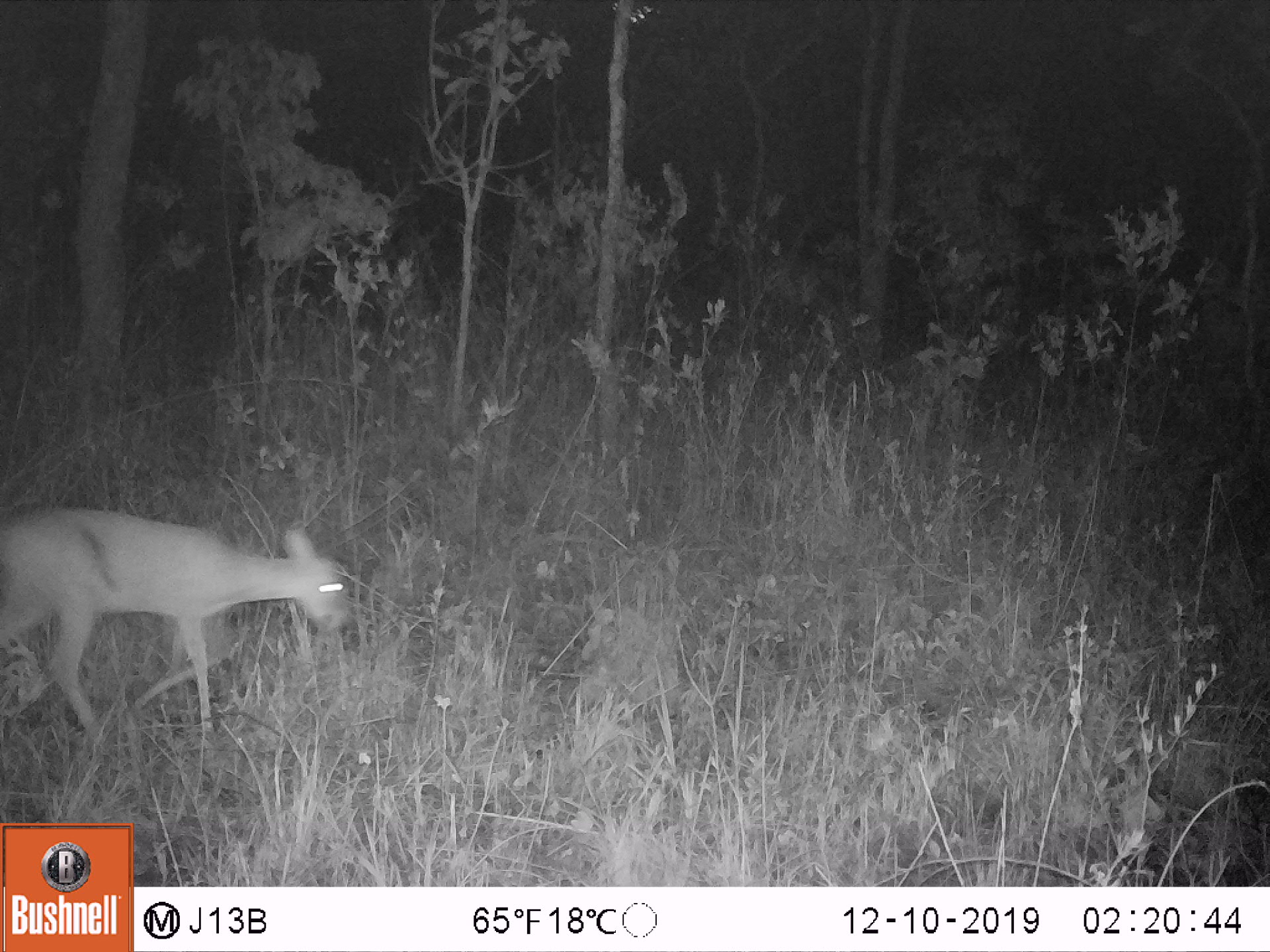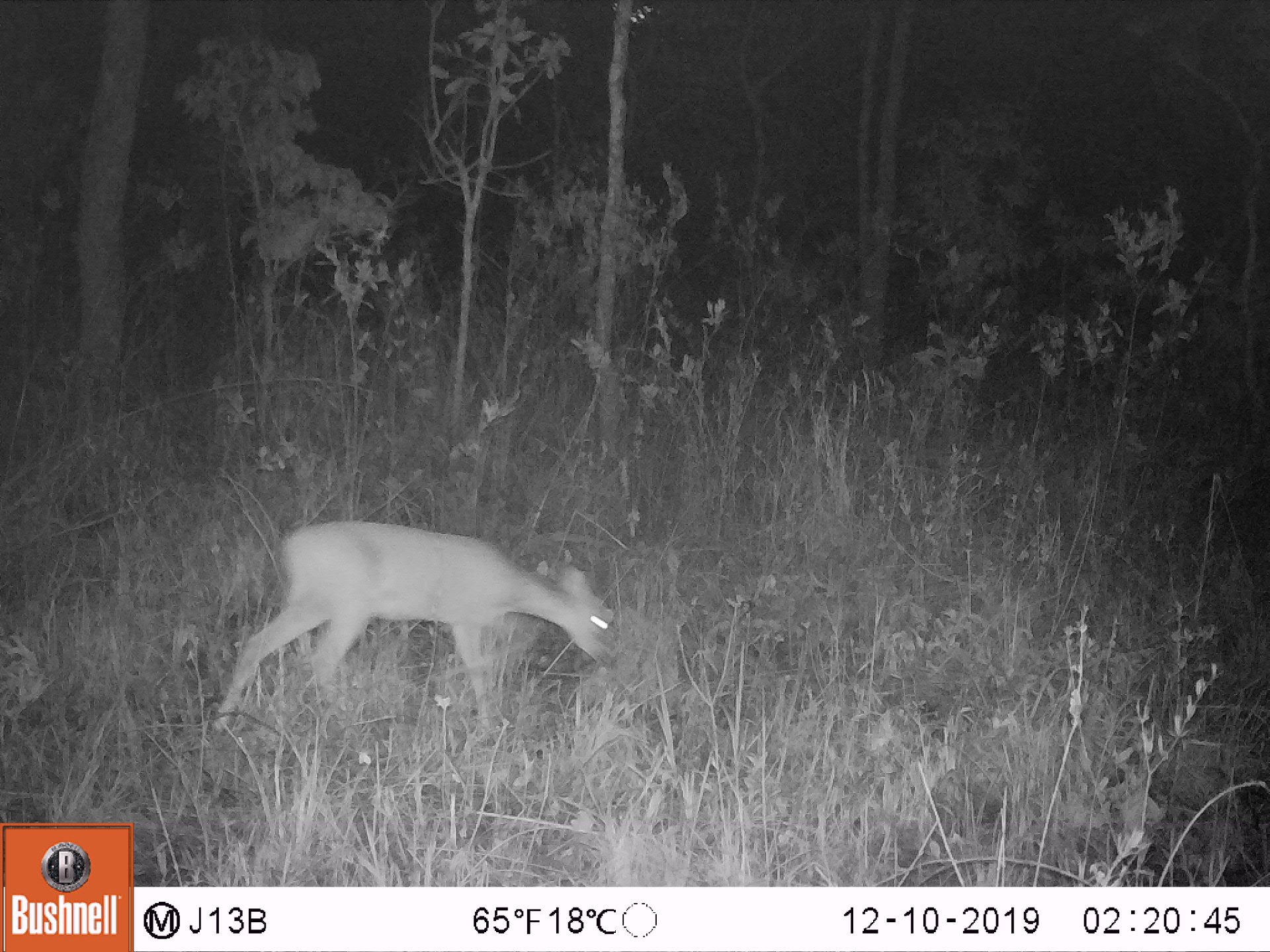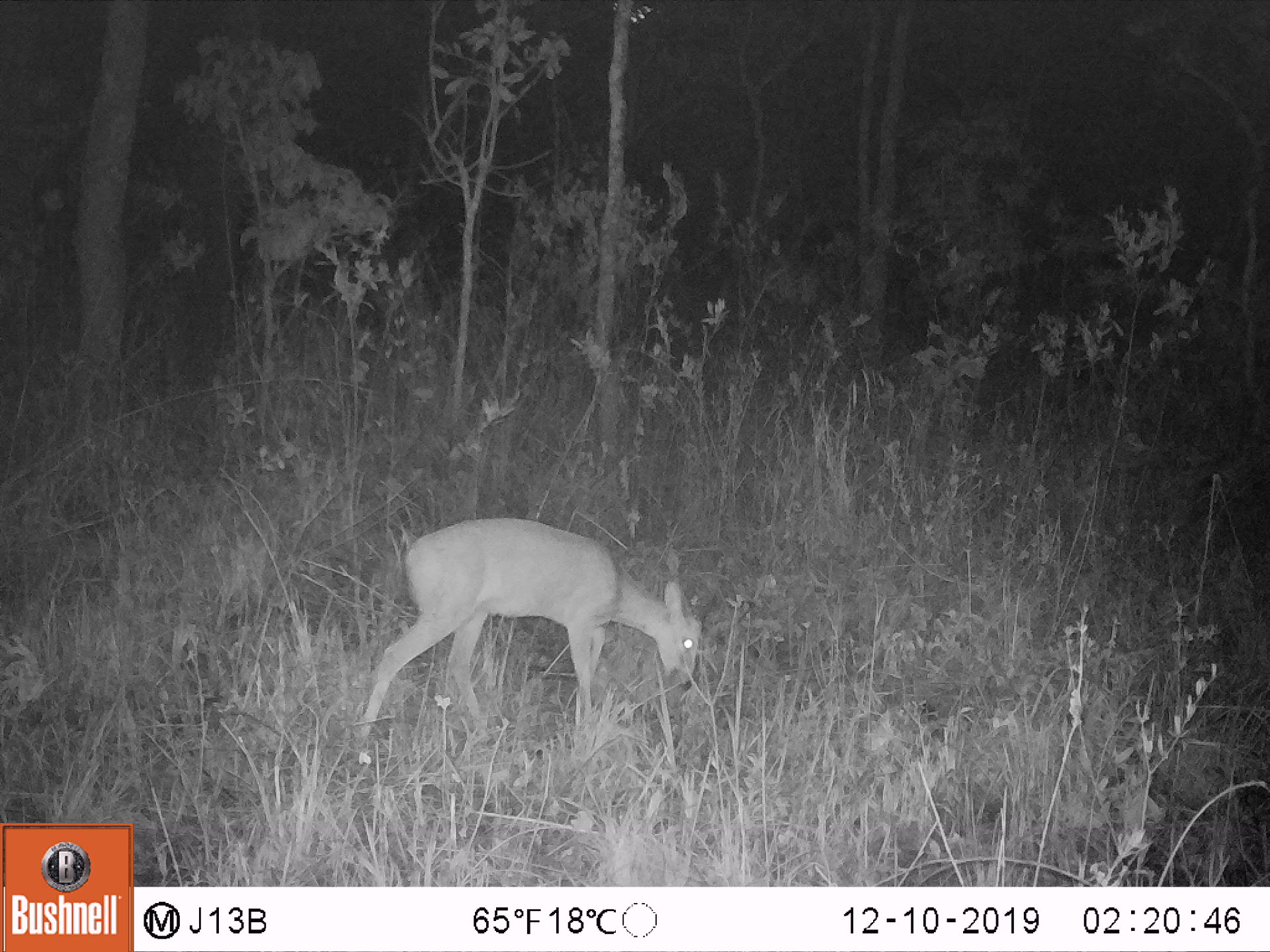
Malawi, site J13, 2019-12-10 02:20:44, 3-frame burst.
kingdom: Animalia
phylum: Chordata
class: Mammalia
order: Artiodactyla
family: Bovidae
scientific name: Antilopinae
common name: small antelope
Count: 1.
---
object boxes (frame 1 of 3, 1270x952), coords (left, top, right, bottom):
small antelope: (2, 506, 350, 736)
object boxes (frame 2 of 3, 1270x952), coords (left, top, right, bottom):
small antelope: (210, 520, 615, 731)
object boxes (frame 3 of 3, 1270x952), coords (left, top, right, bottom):
small antelope: (356, 515, 703, 736)